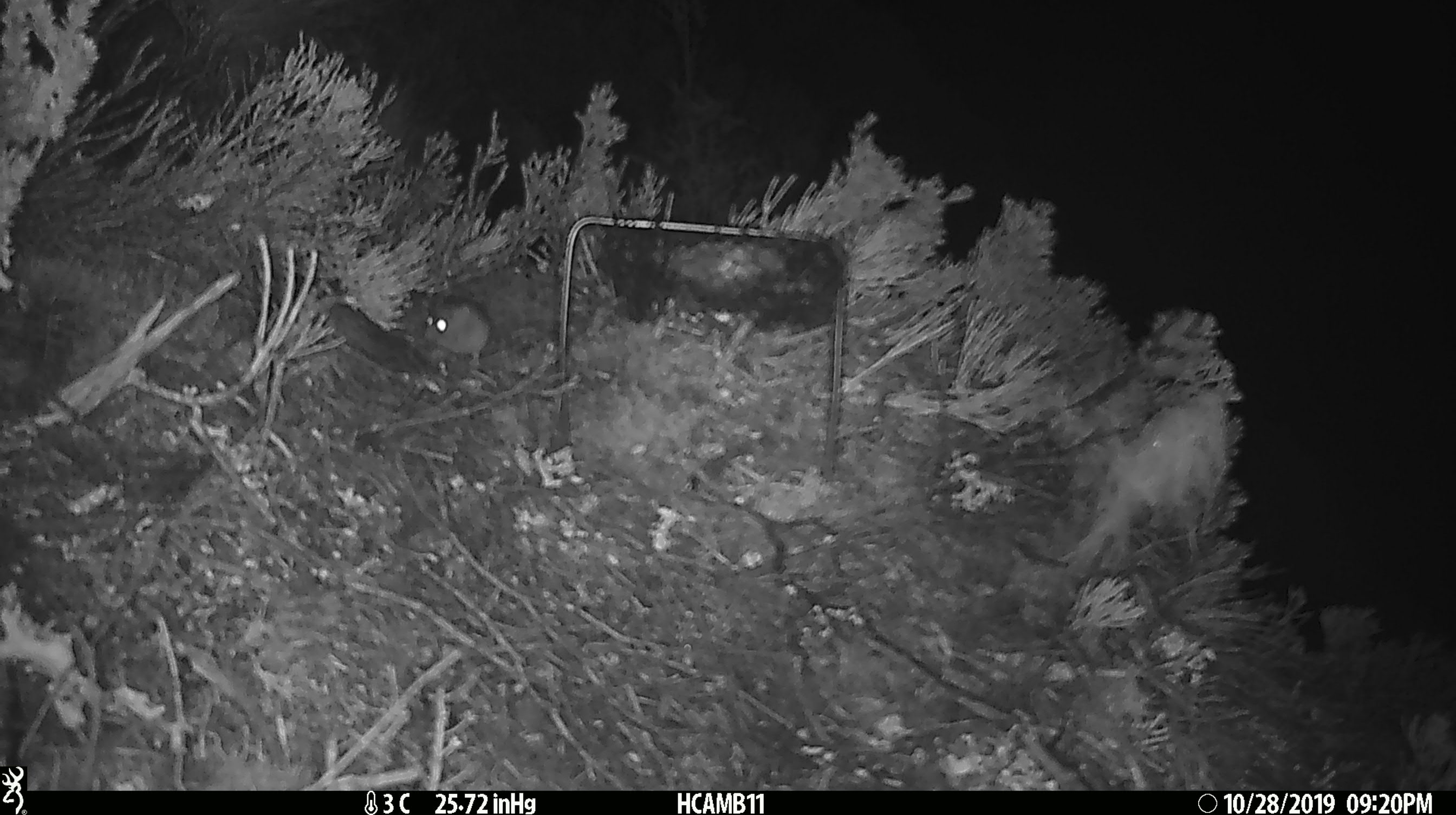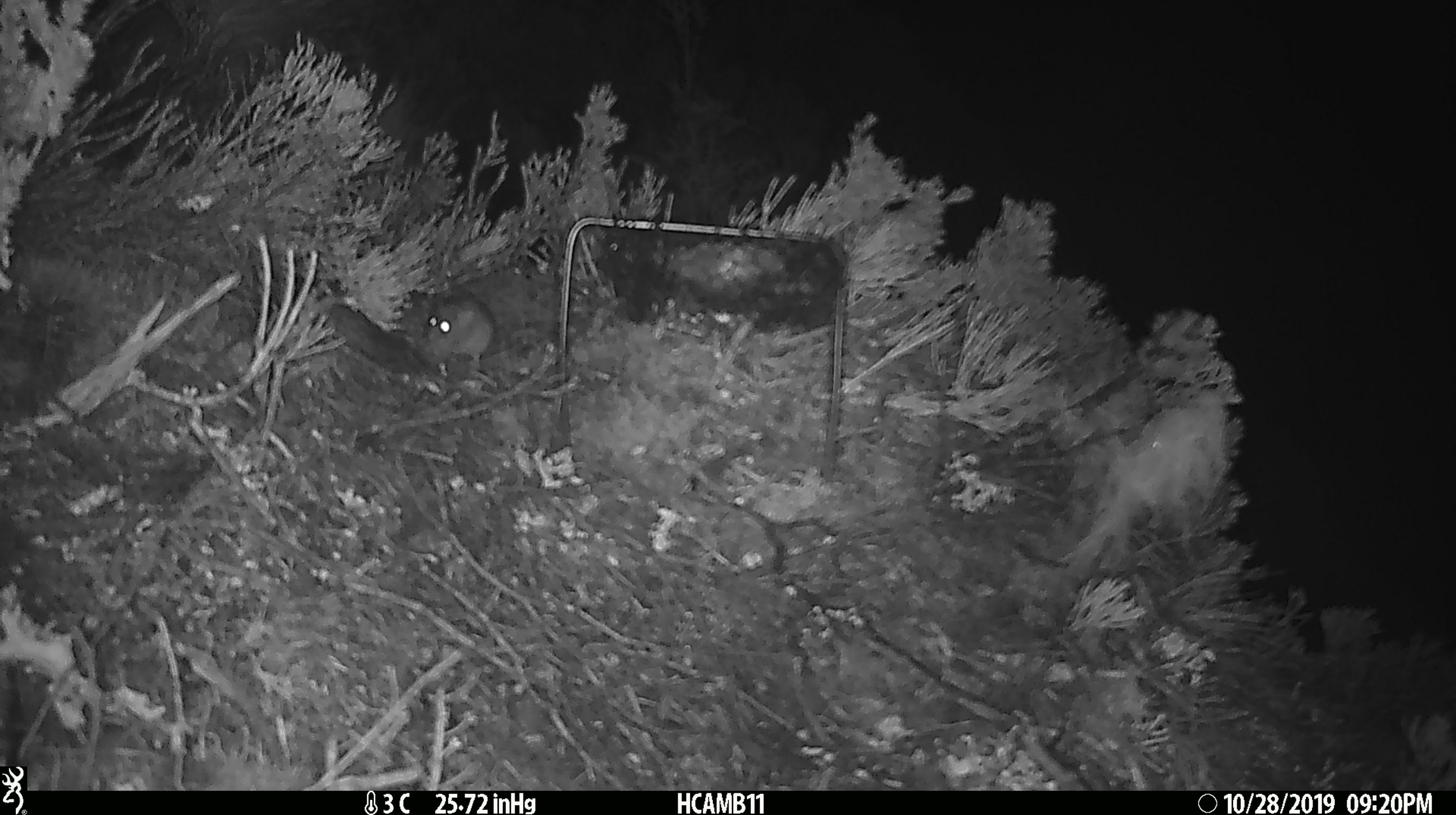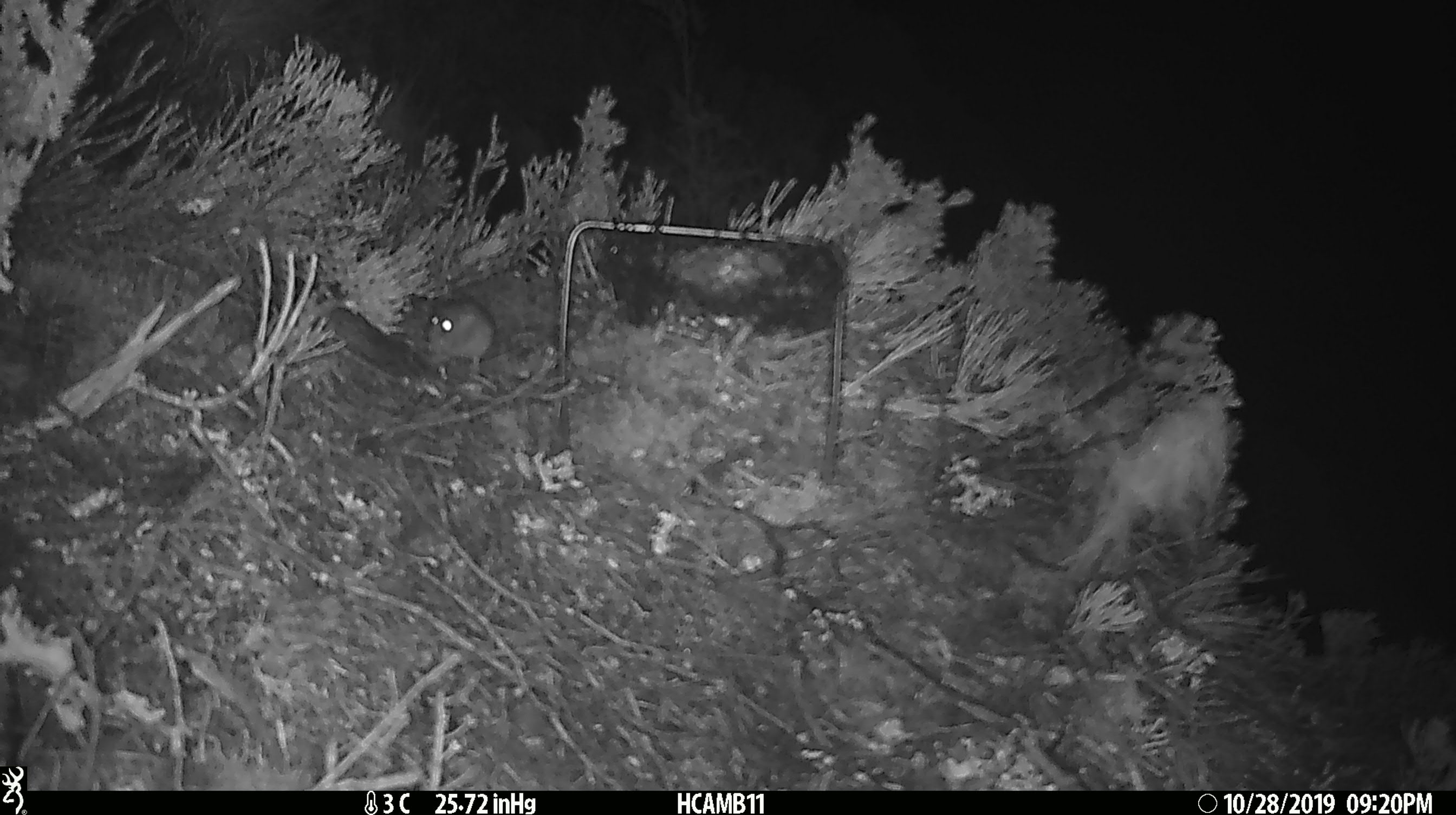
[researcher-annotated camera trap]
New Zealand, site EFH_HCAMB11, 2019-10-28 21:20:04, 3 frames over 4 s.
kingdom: Animalia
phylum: Chordata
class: Mammalia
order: Rodentia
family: Muridae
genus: Mus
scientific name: Mus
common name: mouse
Mouse (Mus).